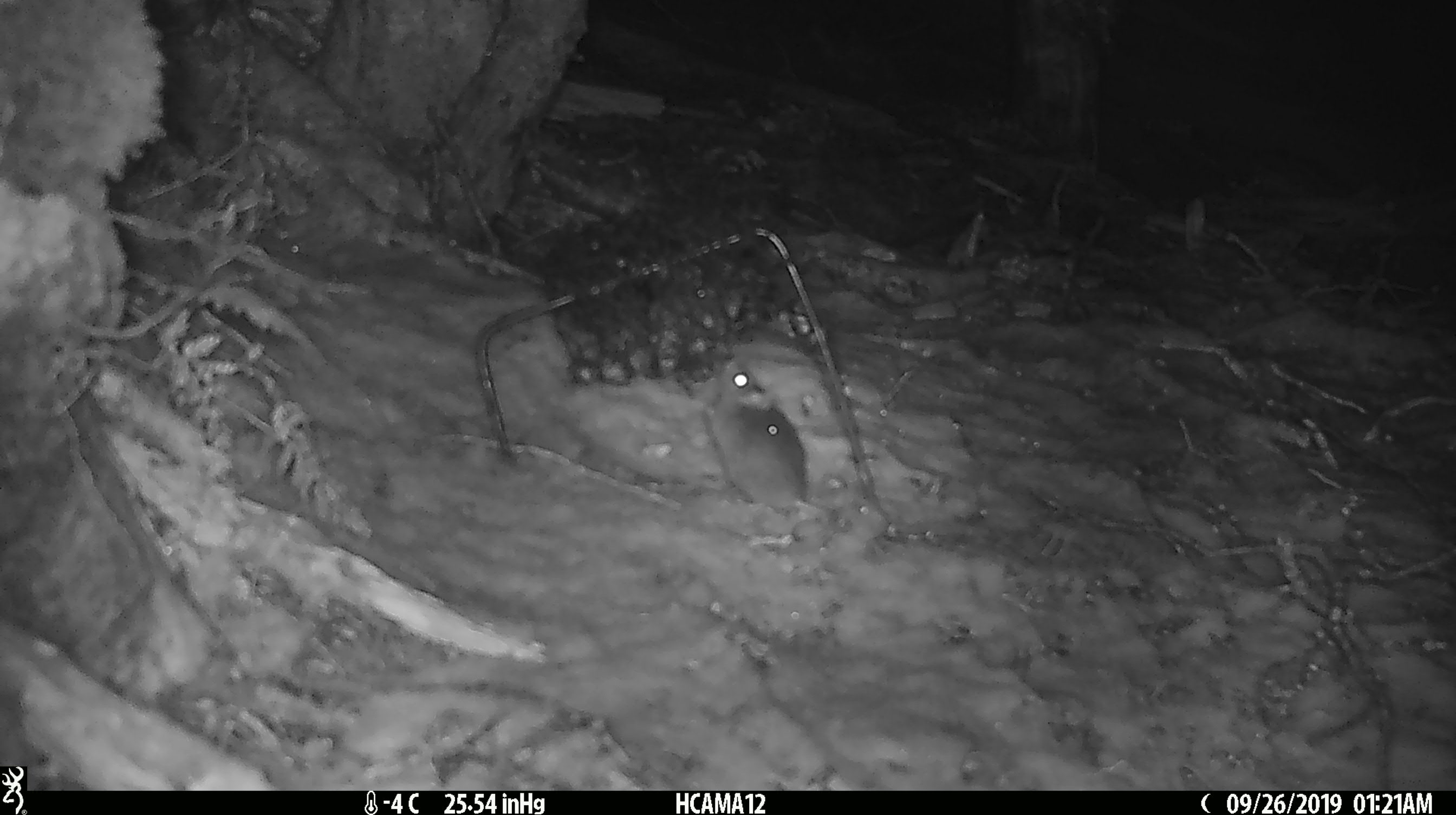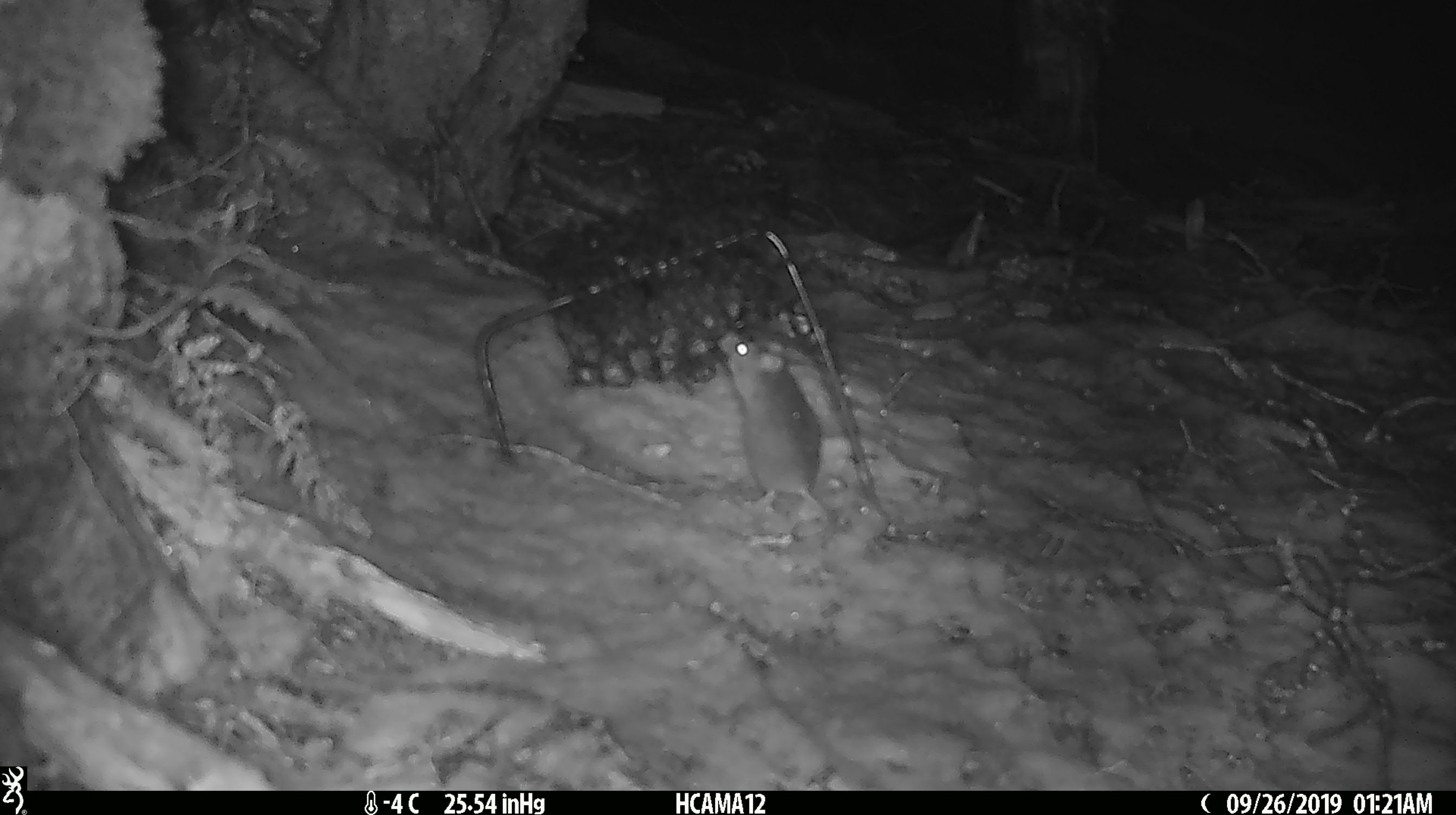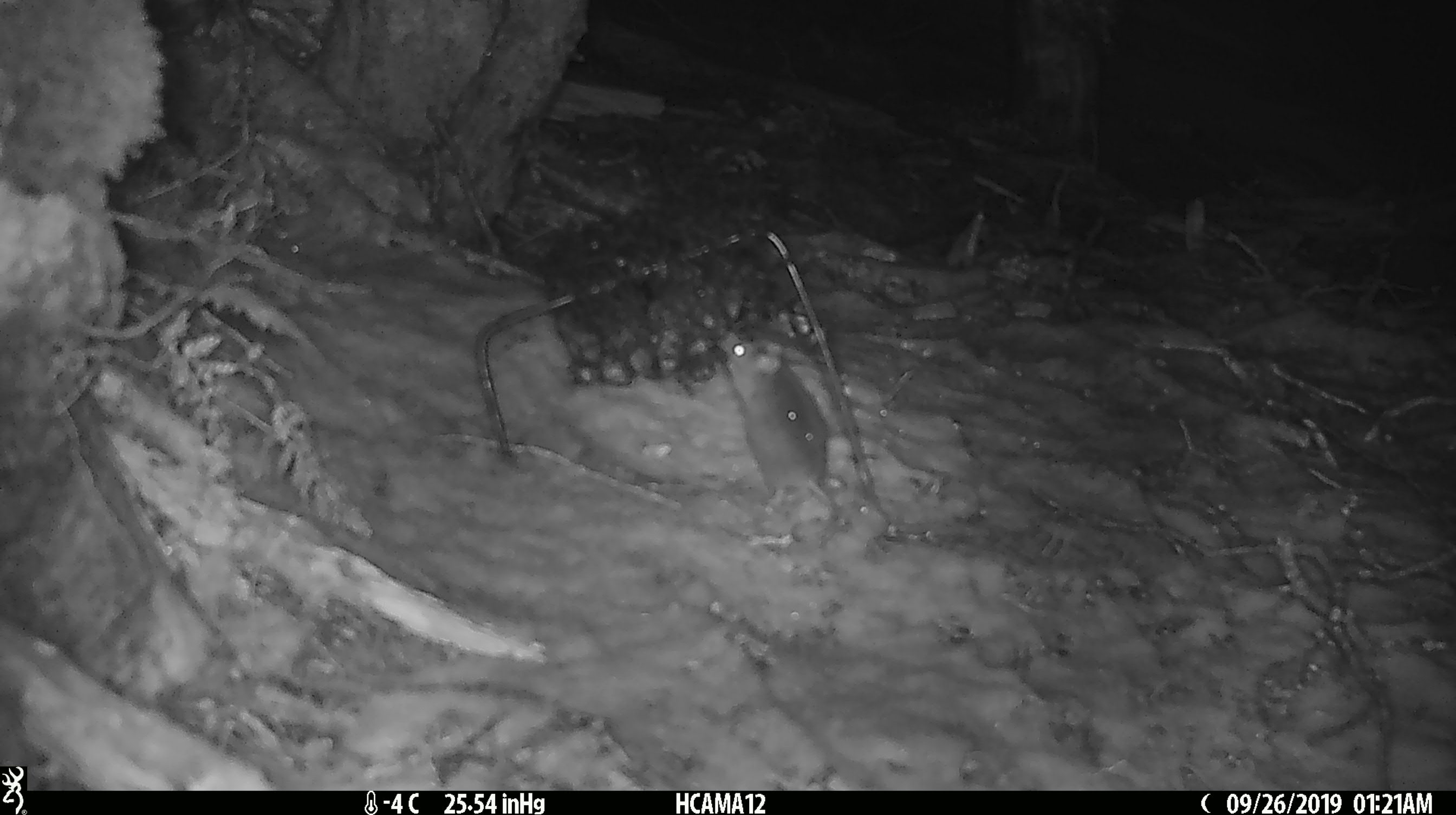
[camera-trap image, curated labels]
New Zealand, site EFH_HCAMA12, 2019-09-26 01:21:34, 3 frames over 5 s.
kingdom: Animalia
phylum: Chordata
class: Mammalia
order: Rodentia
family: Muridae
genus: Mus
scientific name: Mus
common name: mouse